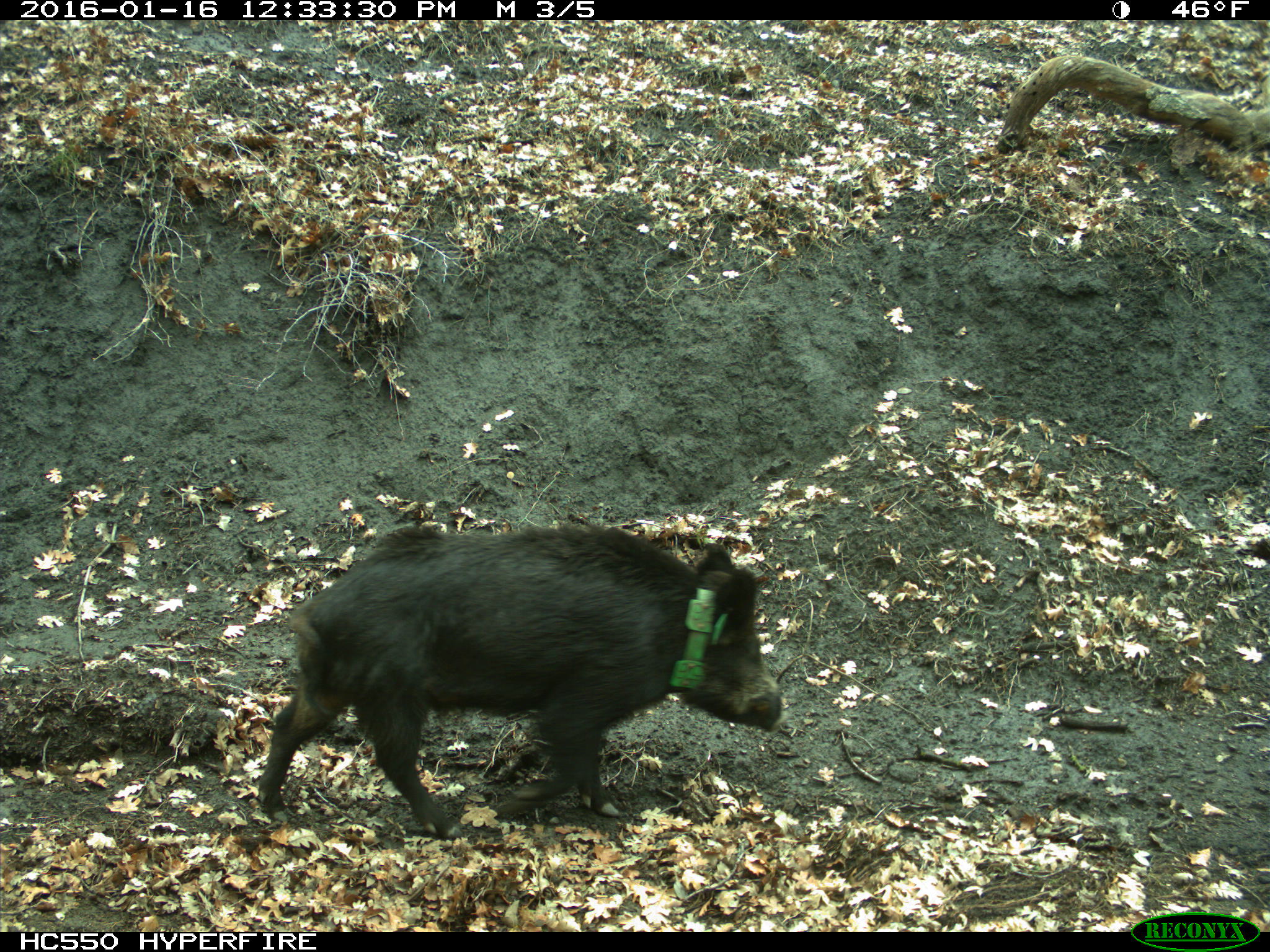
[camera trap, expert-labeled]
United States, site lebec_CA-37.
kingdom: Animalia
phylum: Chordata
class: Mammalia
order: Artiodactyla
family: Suidae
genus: Sus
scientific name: Sus scrofa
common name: wild boar